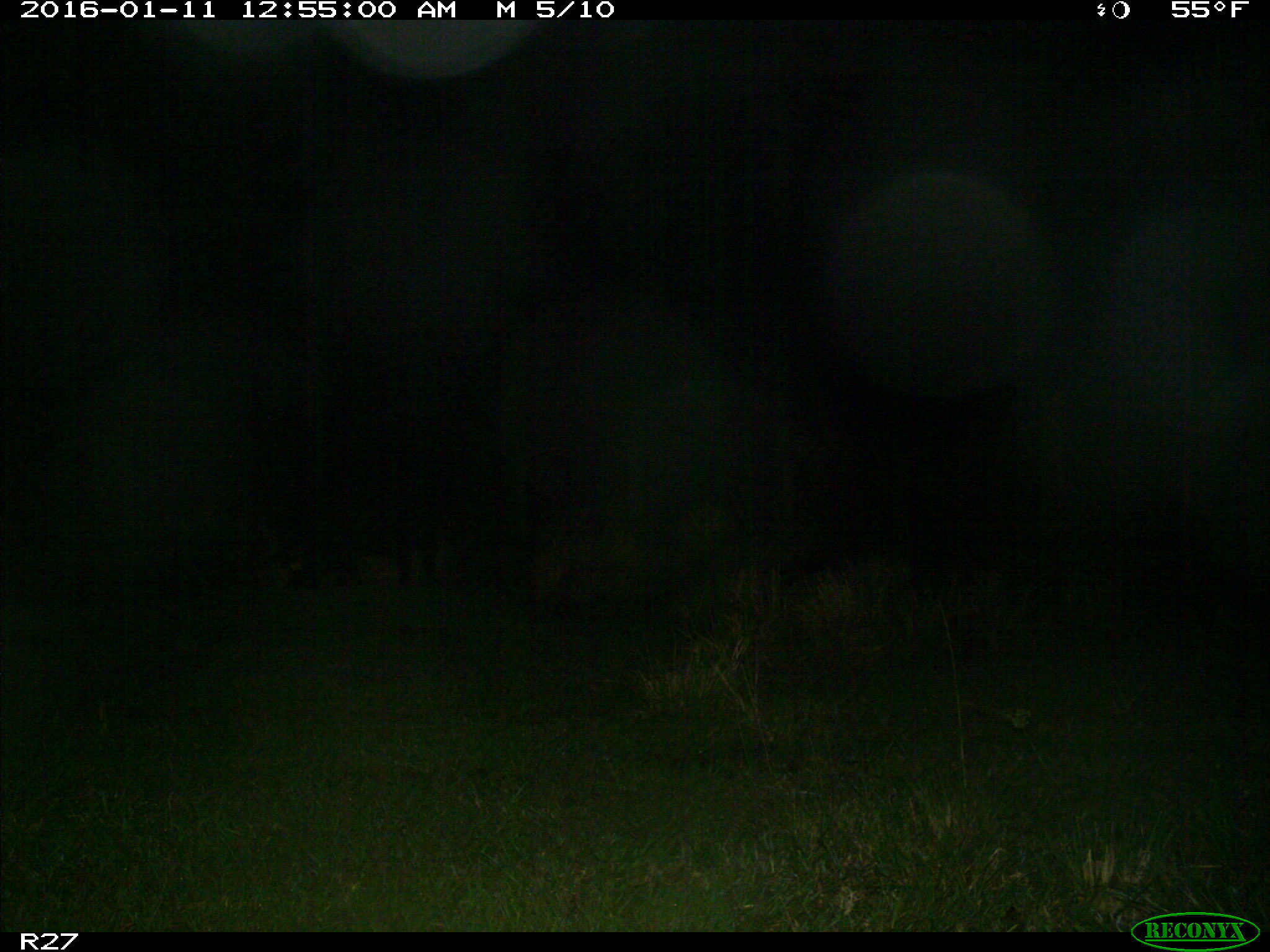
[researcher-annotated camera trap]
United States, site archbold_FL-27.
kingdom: Animalia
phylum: Chordata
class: Mammalia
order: Artiodactyla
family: Suidae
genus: Sus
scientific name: Sus scrofa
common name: wild boar